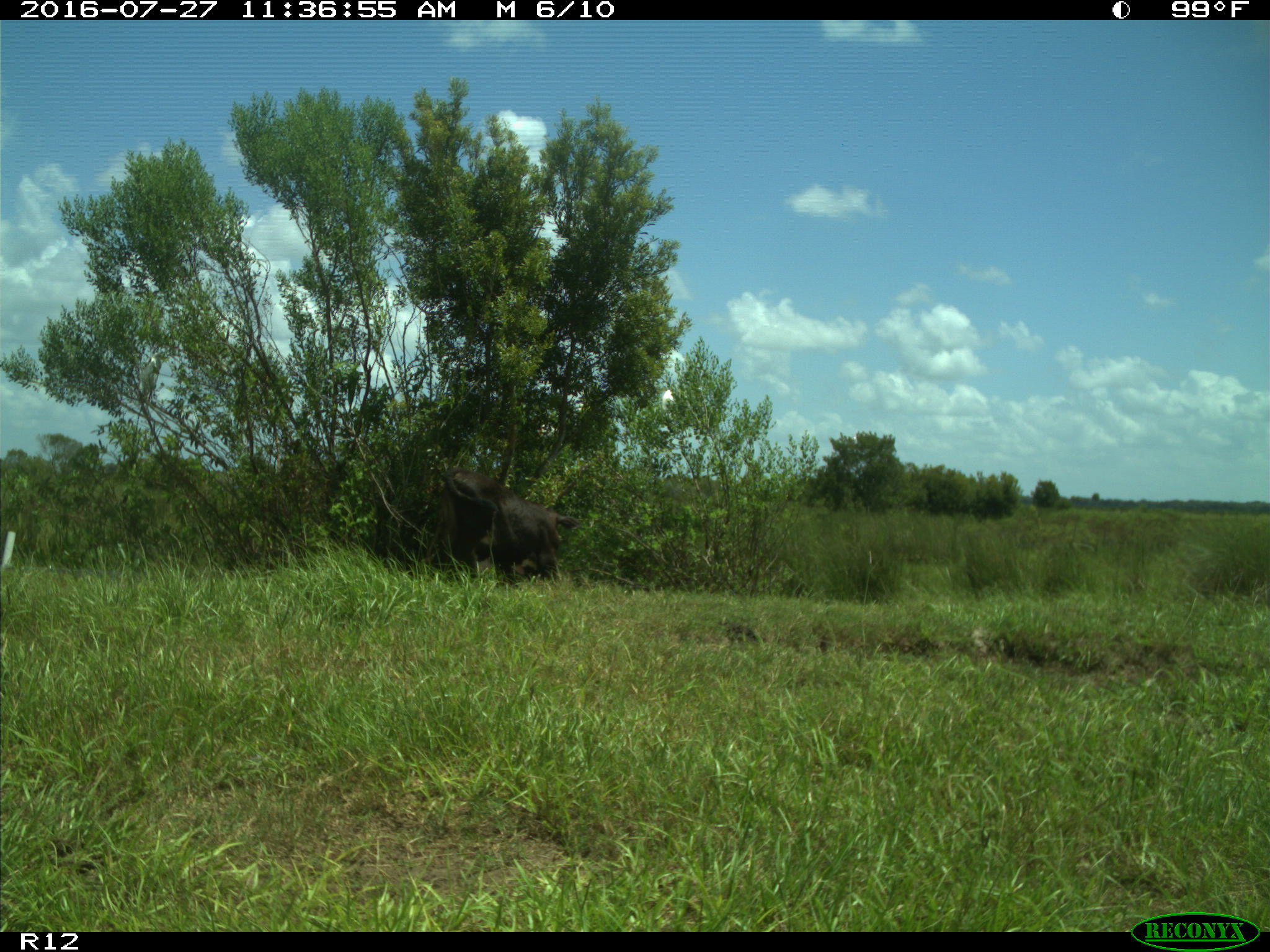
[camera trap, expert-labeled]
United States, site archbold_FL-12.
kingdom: Animalia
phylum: Chordata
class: Mammalia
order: Artiodactyla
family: Bovidae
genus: Bos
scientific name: Bos taurus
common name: domestic cow